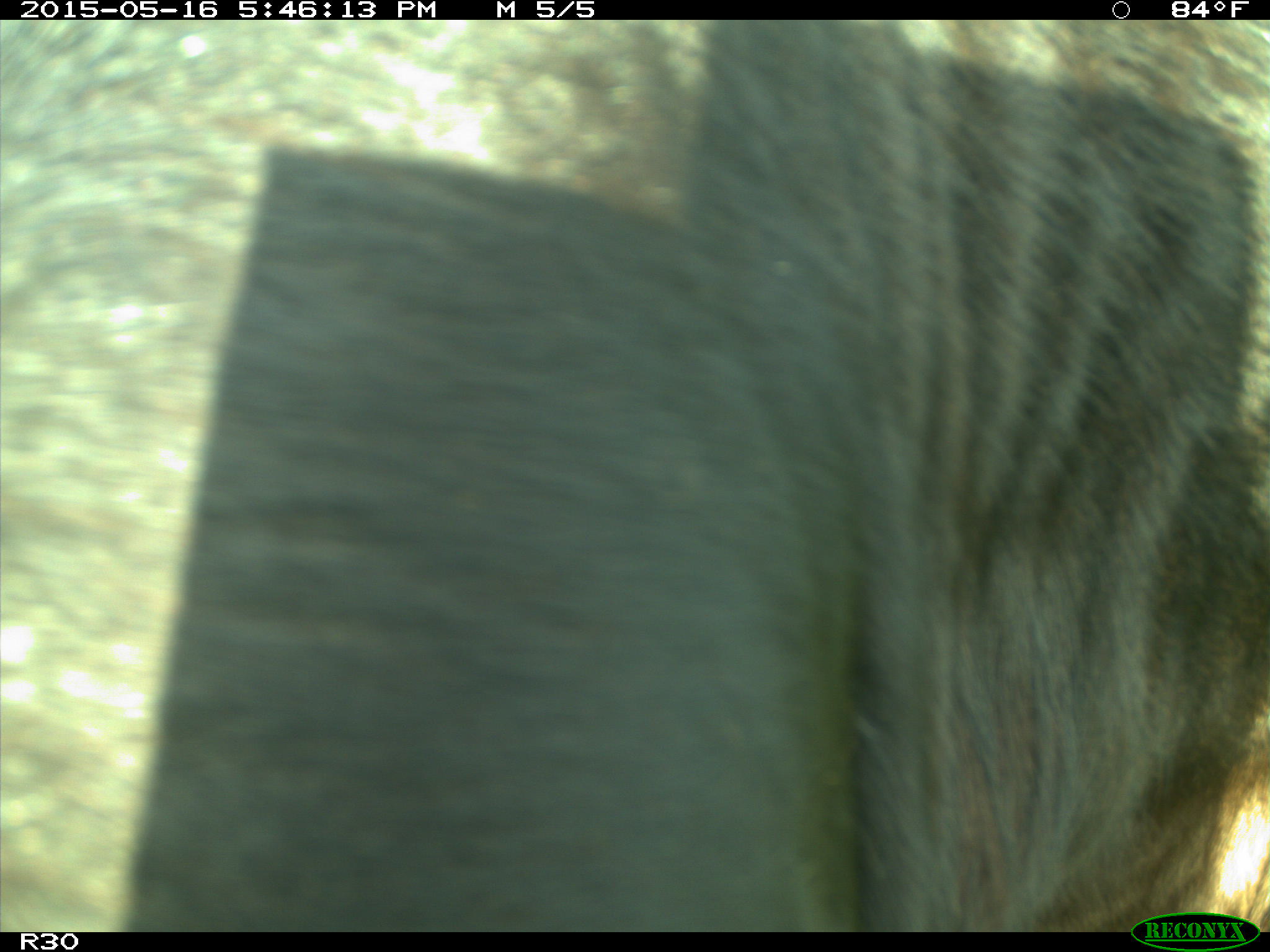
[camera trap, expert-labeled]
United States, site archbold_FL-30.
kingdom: Animalia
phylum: Chordata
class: Mammalia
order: Artiodactyla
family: Bovidae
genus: Bos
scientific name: Bos taurus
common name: domestic cow